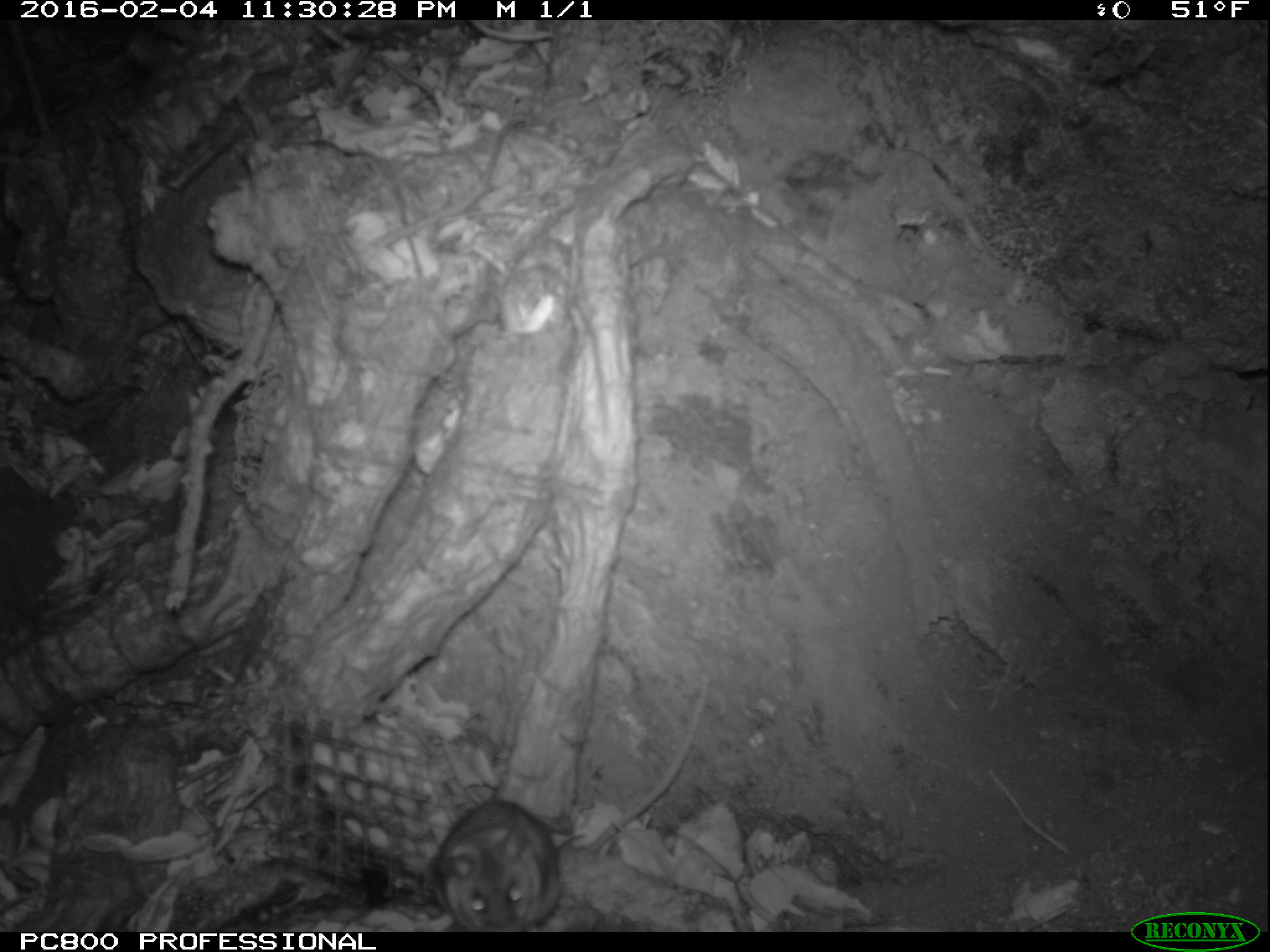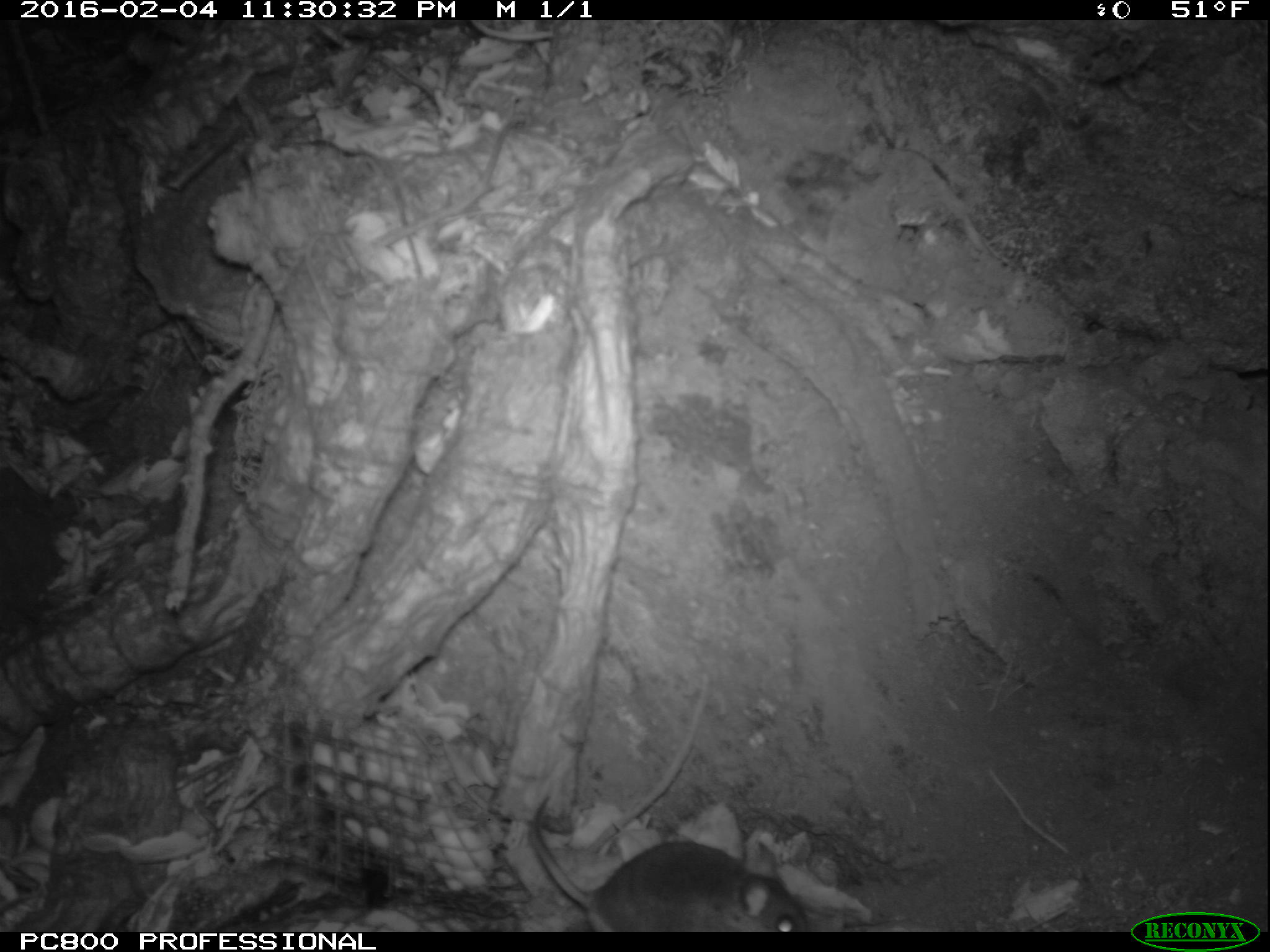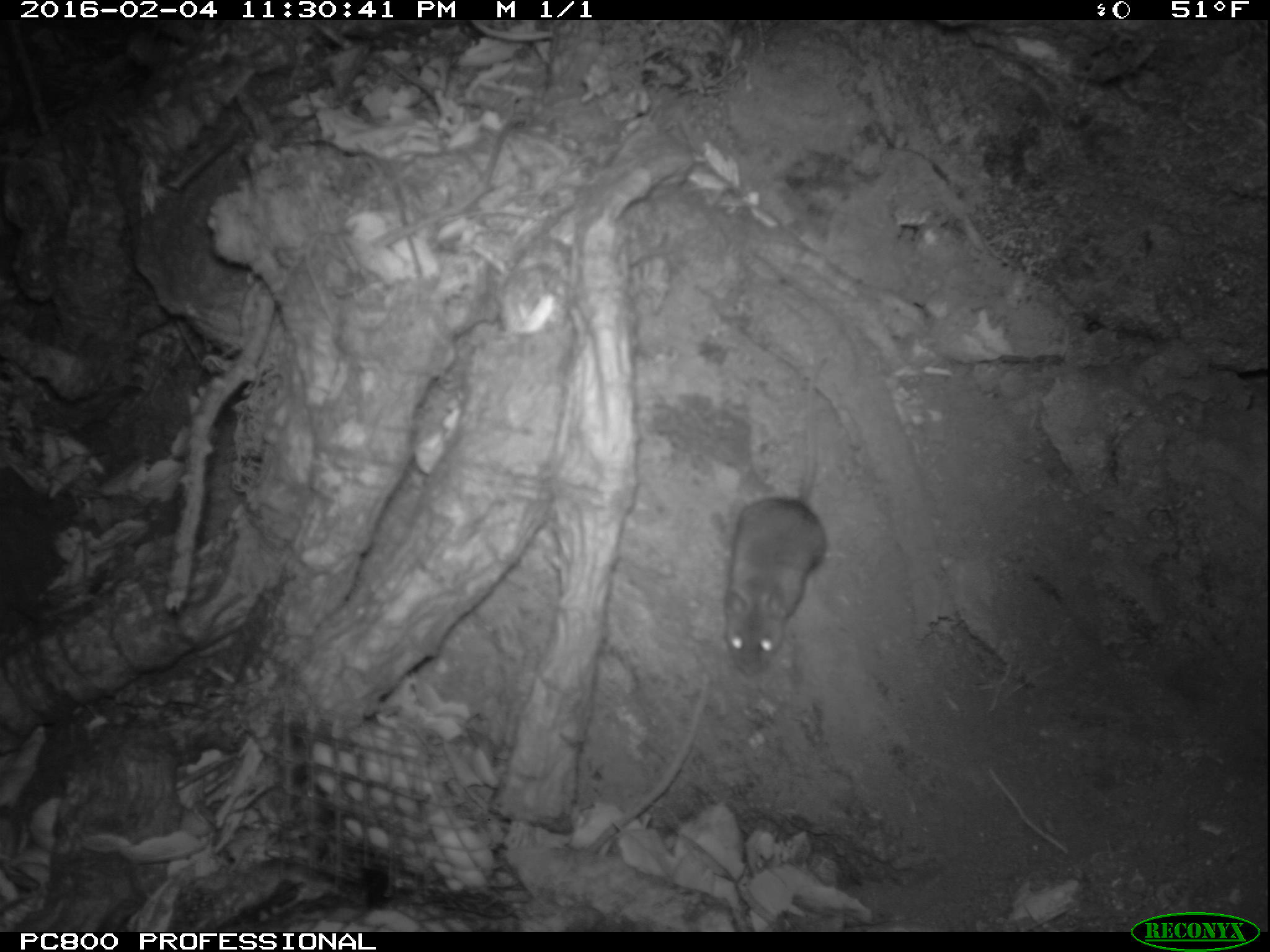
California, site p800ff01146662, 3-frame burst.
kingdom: Animalia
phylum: Chordata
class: Mammalia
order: Rodentia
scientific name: Rodentia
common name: rodent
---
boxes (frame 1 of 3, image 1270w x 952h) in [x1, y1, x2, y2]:
rodent: [433, 713, 561, 932]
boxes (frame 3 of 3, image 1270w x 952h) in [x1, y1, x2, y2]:
rodent: [725, 334, 825, 679]